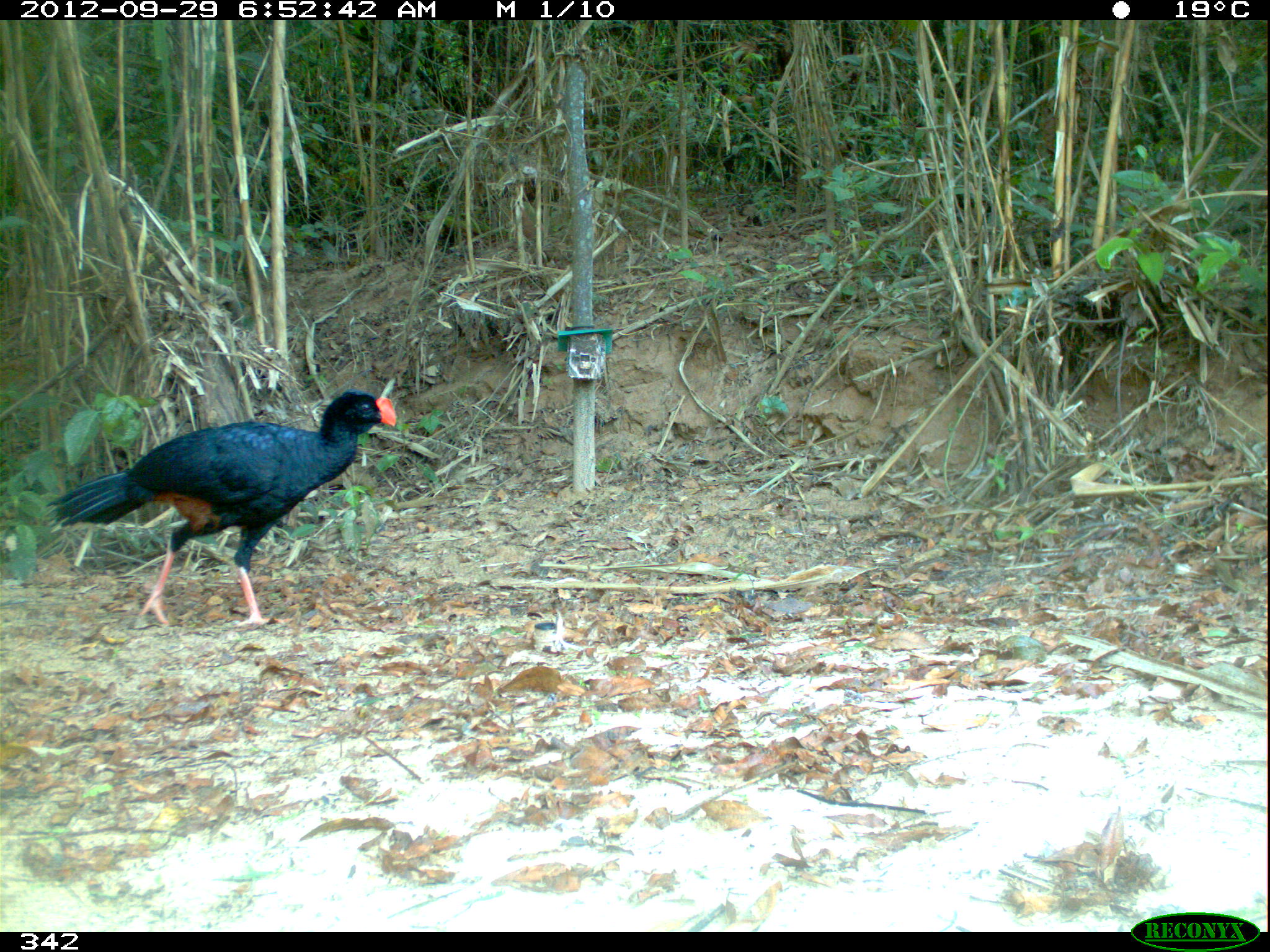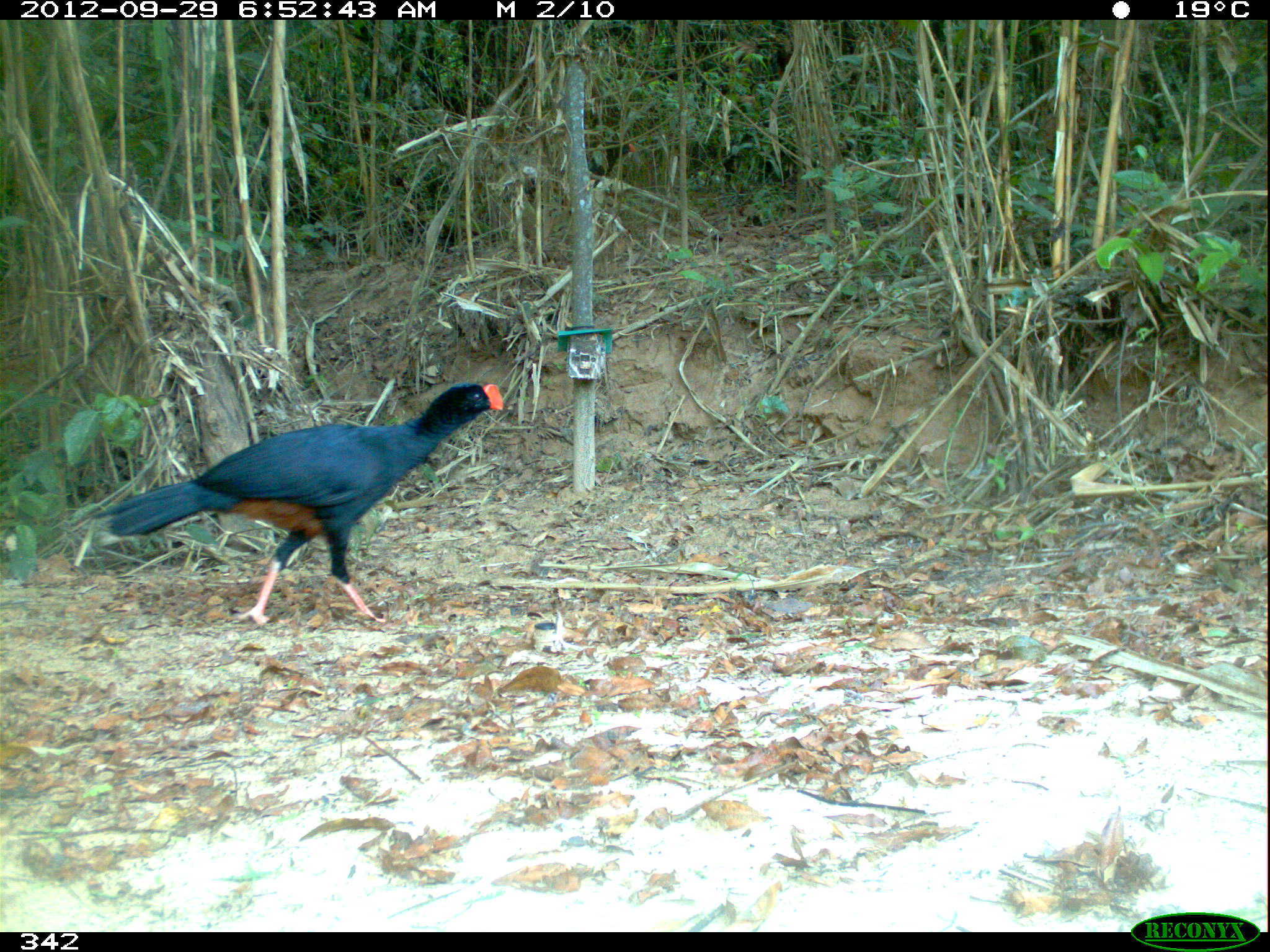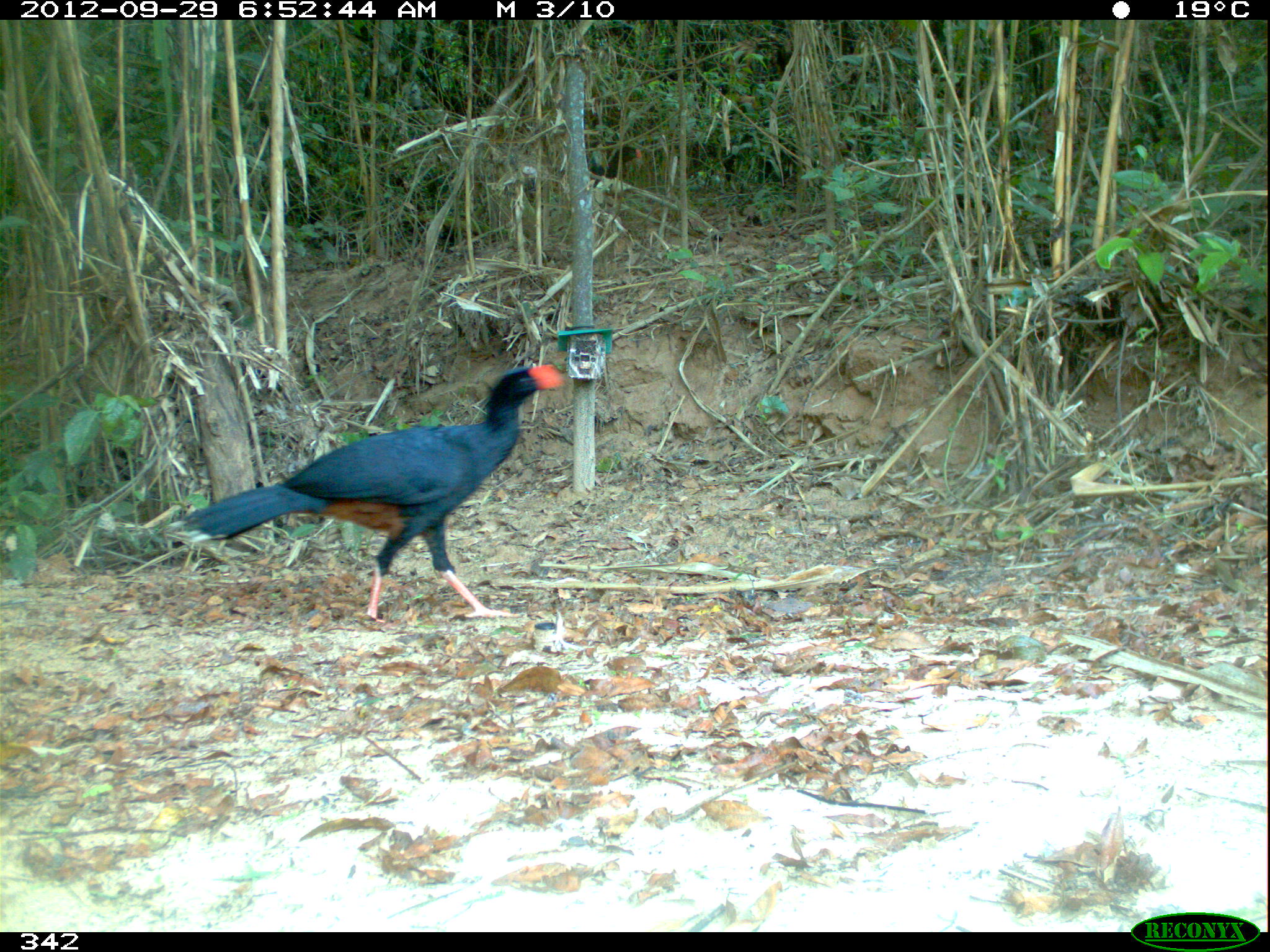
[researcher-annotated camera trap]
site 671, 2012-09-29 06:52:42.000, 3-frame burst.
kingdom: Animalia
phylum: Chordata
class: Aves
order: Galliformes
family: Cracidae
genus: Mitu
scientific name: Mitu tuberosum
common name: razor-billed curassow